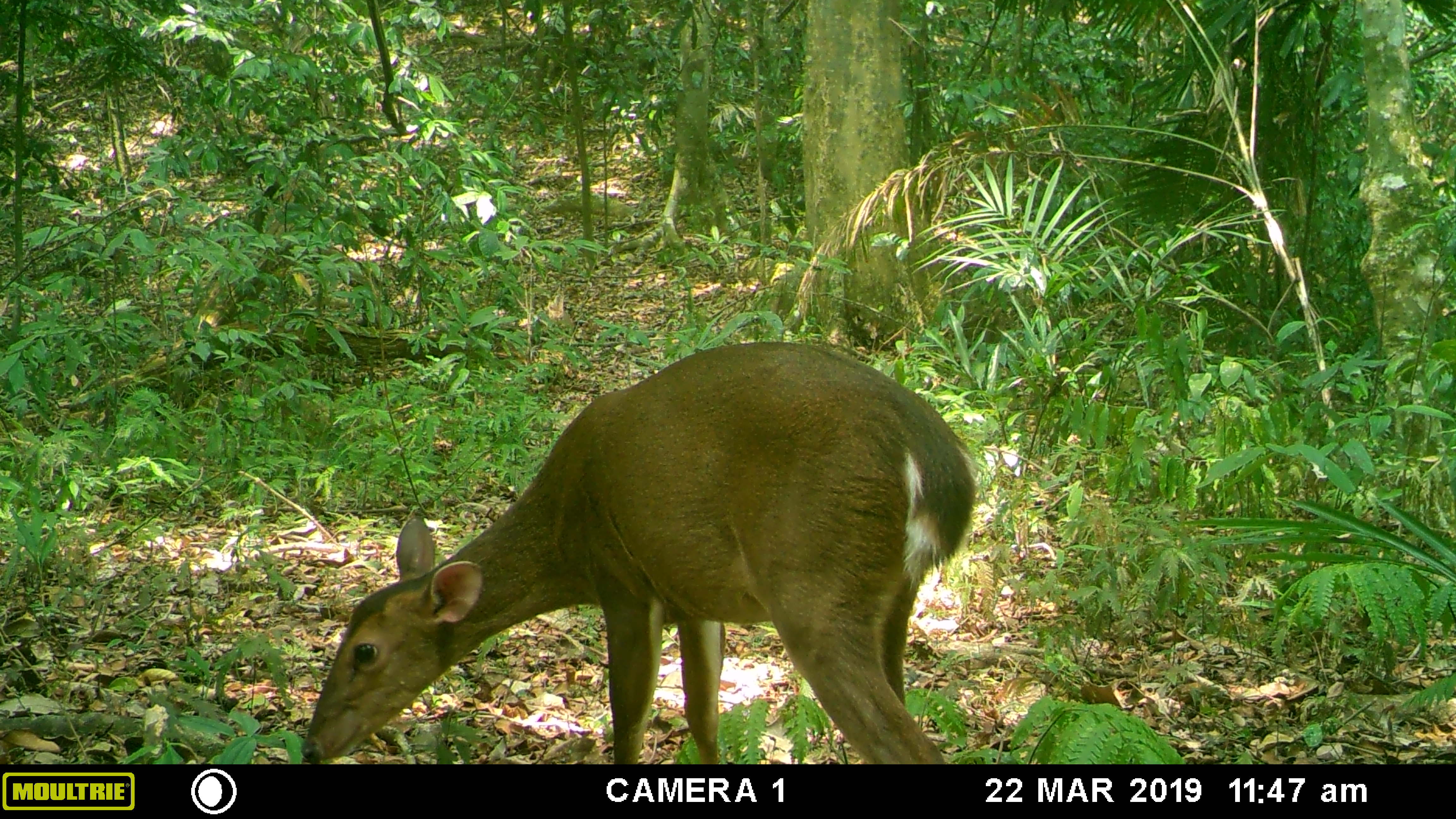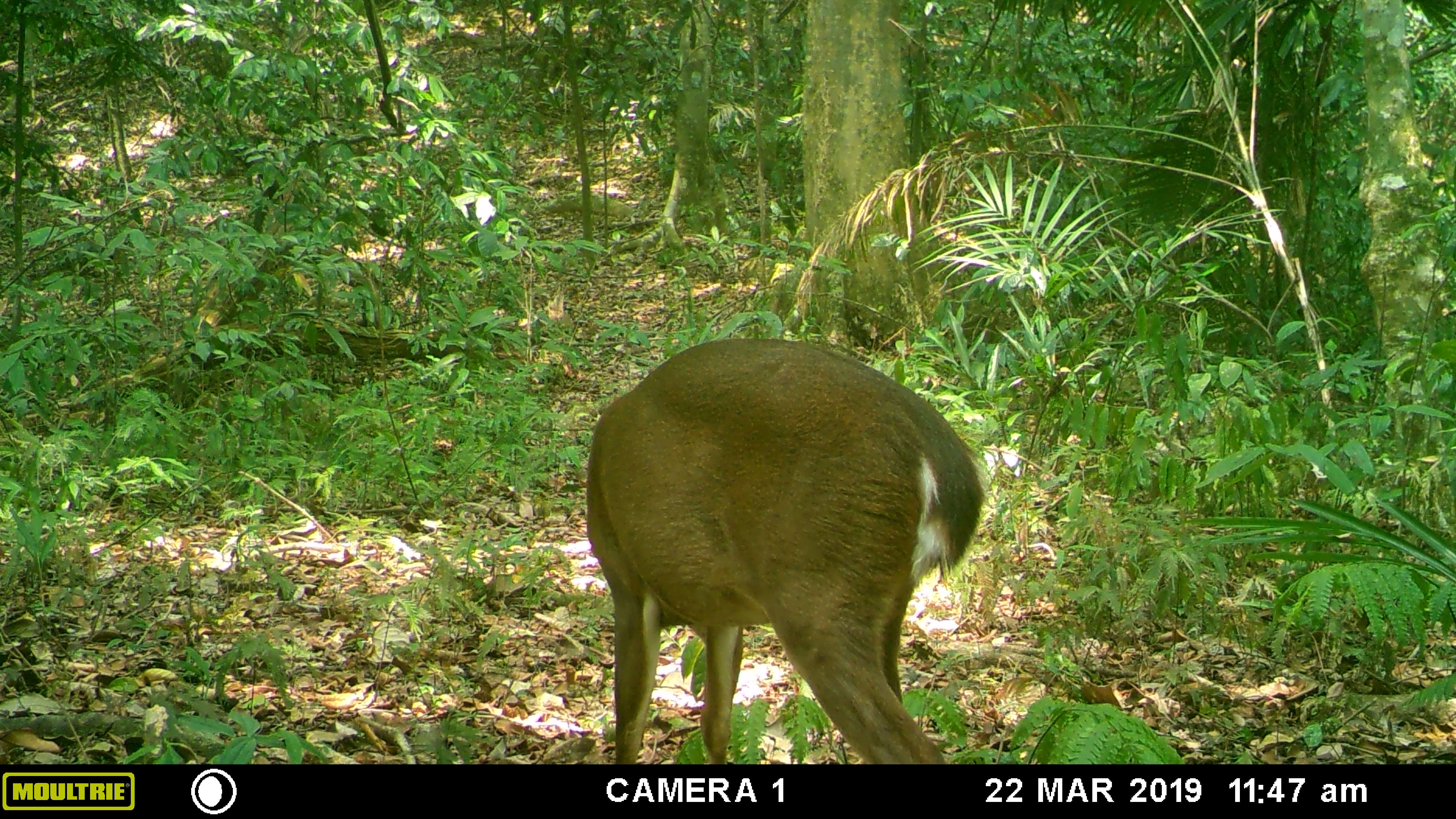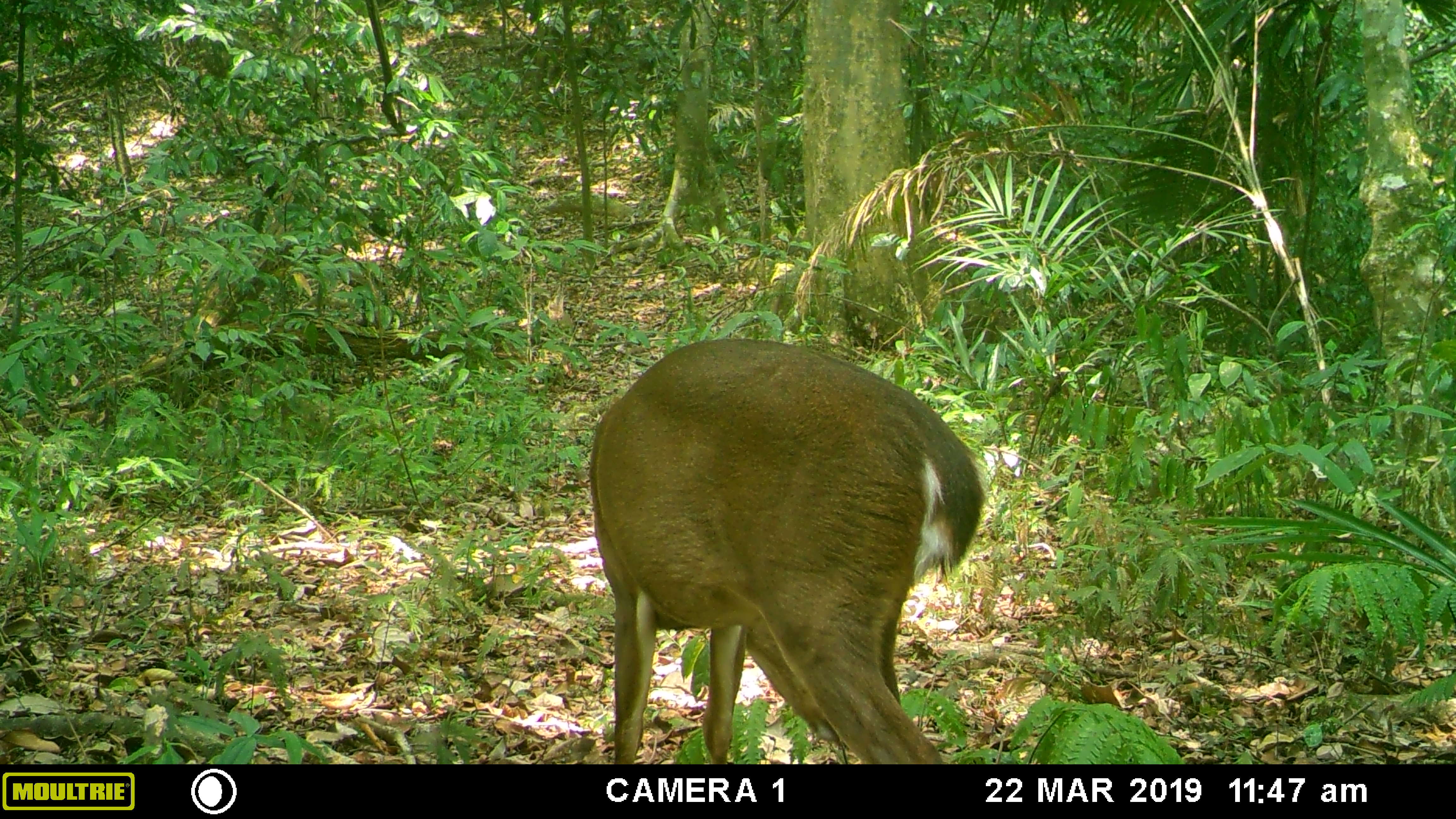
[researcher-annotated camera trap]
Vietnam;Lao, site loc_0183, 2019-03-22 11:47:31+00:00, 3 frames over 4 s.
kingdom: Animalia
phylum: Chordata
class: Mammalia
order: Artiodactyla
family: Cervidae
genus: Muntiacus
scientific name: Muntiacus vuquangensis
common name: large-antlered muntjac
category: large antlered muntjac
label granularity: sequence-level